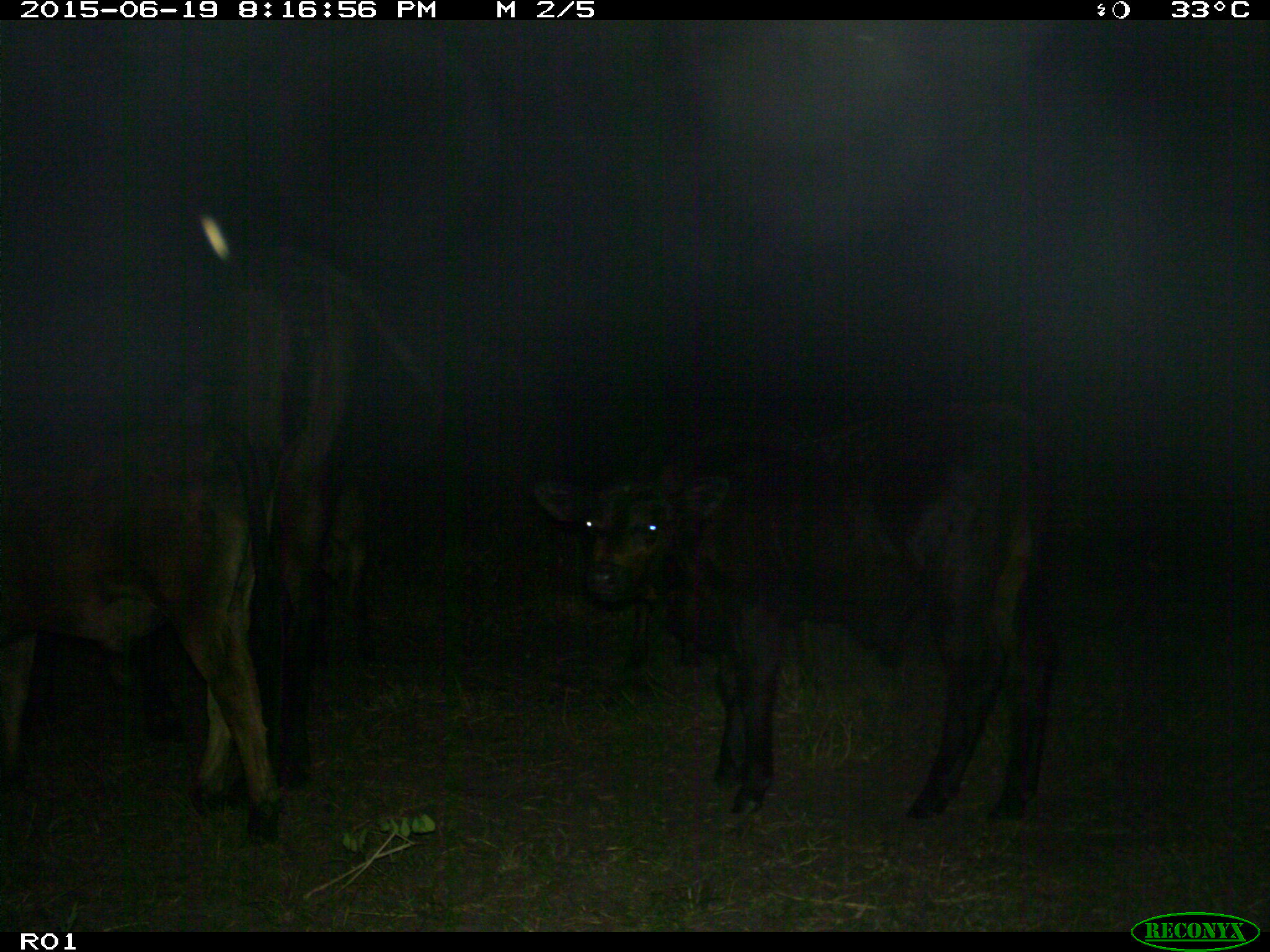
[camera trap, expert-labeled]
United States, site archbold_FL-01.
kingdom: Animalia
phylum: Chordata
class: Mammalia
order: Artiodactyla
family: Bovidae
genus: Bos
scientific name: Bos taurus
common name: domestic cow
Bos taurus (domestic cow).